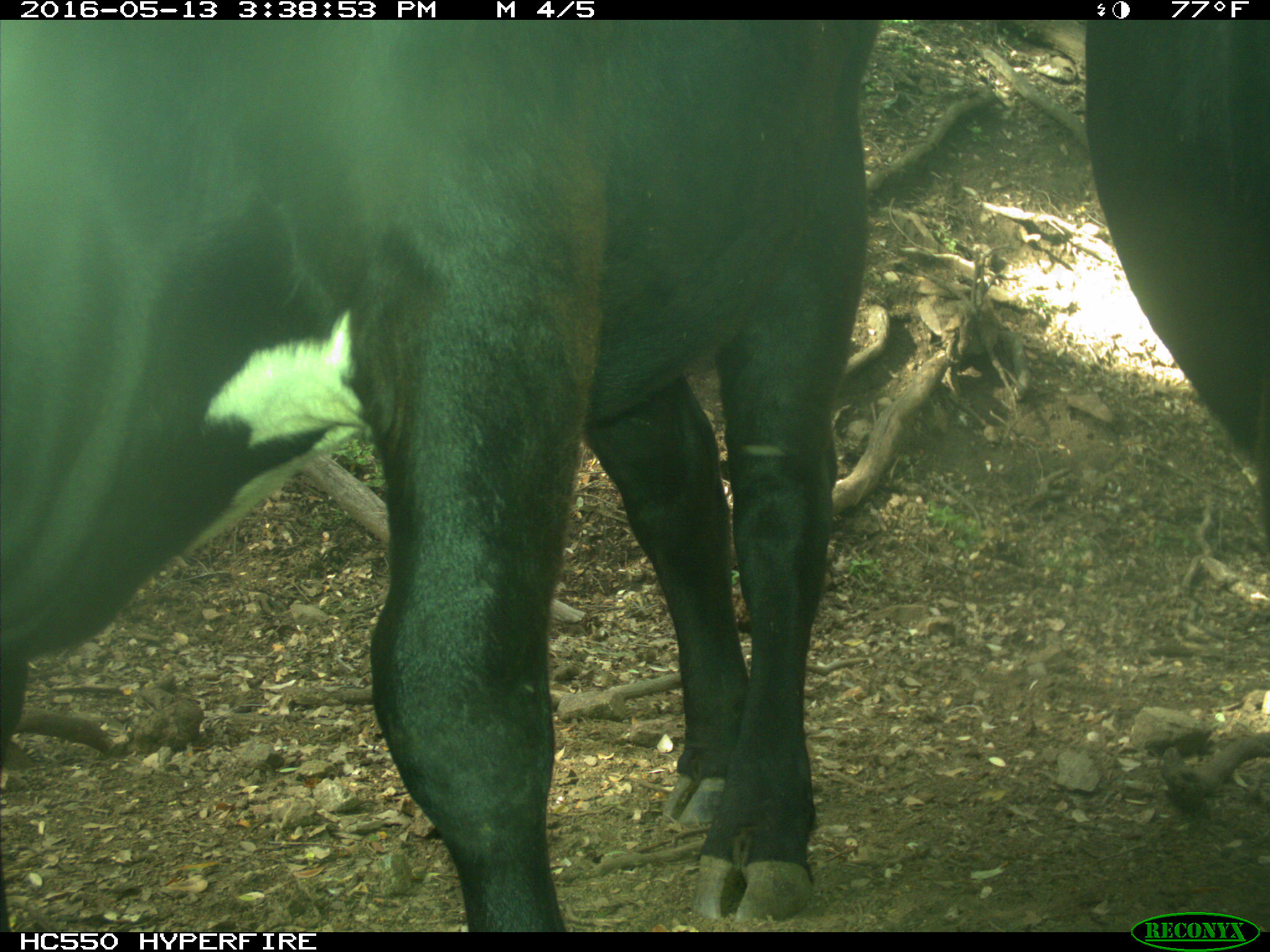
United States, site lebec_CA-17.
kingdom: Animalia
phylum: Chordata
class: Mammalia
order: Artiodactyla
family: Bovidae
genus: Bos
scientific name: Bos taurus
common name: domestic cow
Bos taurus (domestic cow).